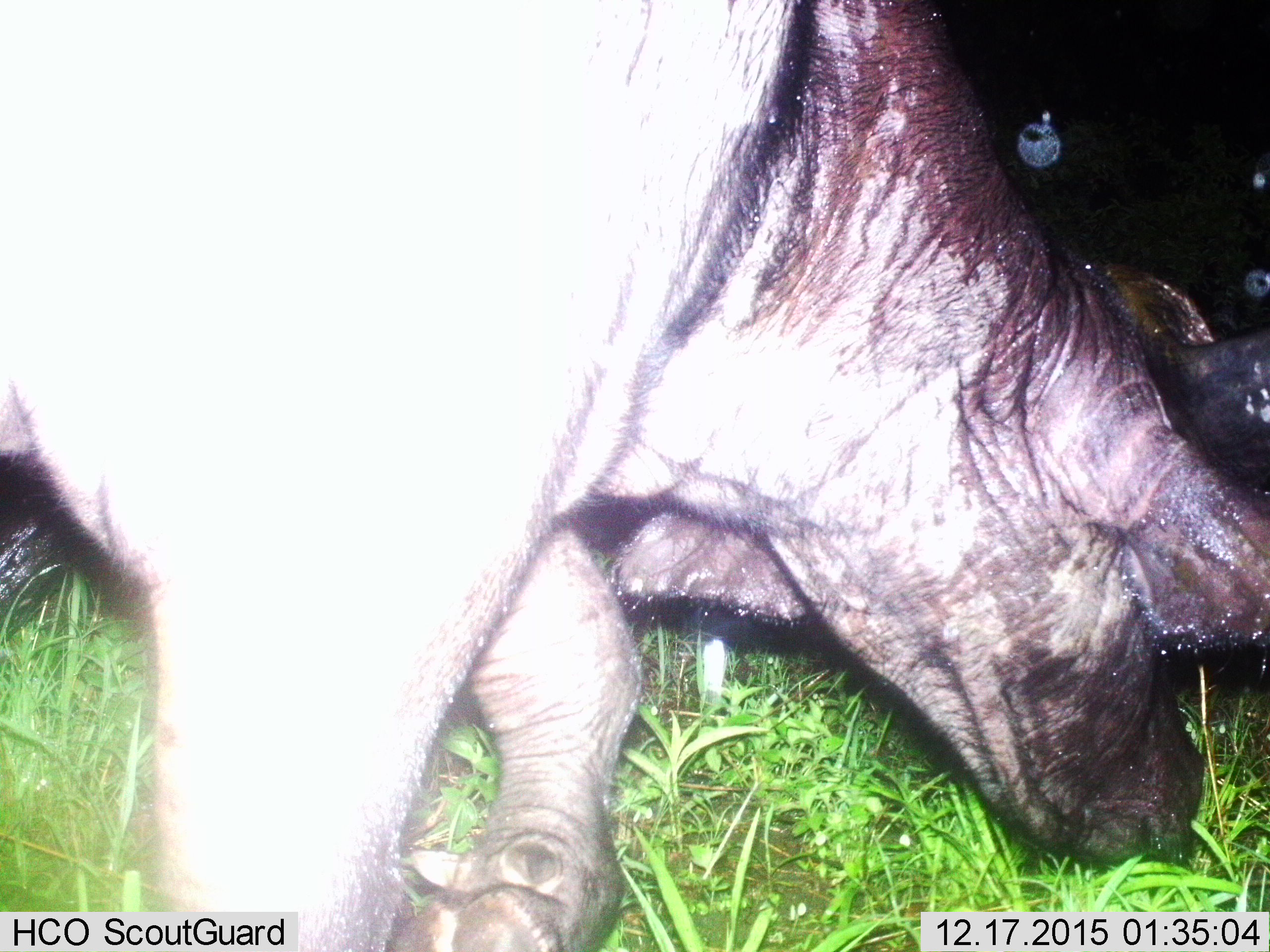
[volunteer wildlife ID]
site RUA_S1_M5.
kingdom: Animalia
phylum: Chordata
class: Mammalia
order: Artiodactyla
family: Bovidae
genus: Syncerus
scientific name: Syncerus caffer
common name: african buffalo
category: buffalo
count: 1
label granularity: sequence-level